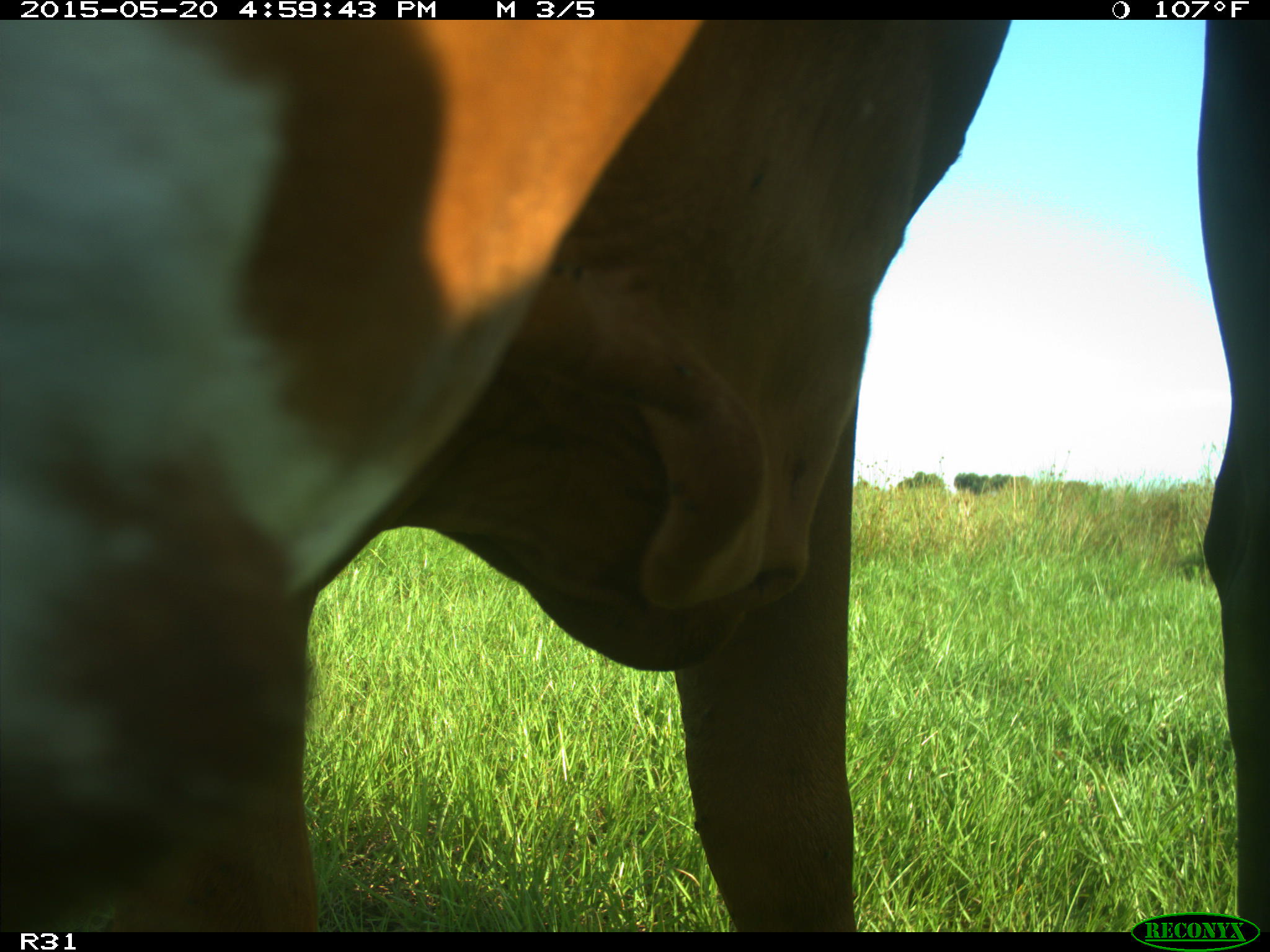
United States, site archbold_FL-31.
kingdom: Animalia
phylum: Chordata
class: Mammalia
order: Artiodactyla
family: Bovidae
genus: Bos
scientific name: Bos taurus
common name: domestic cow